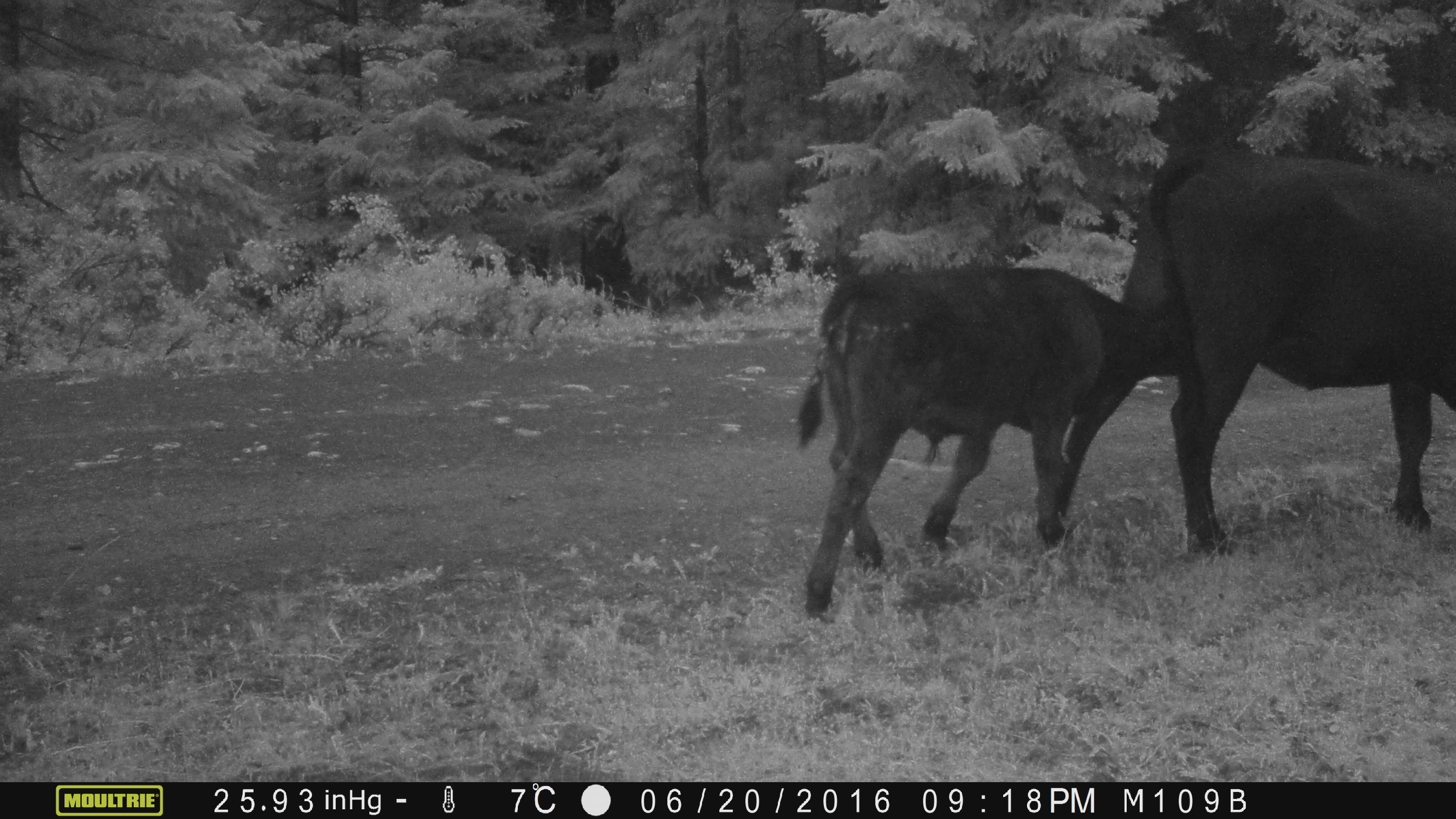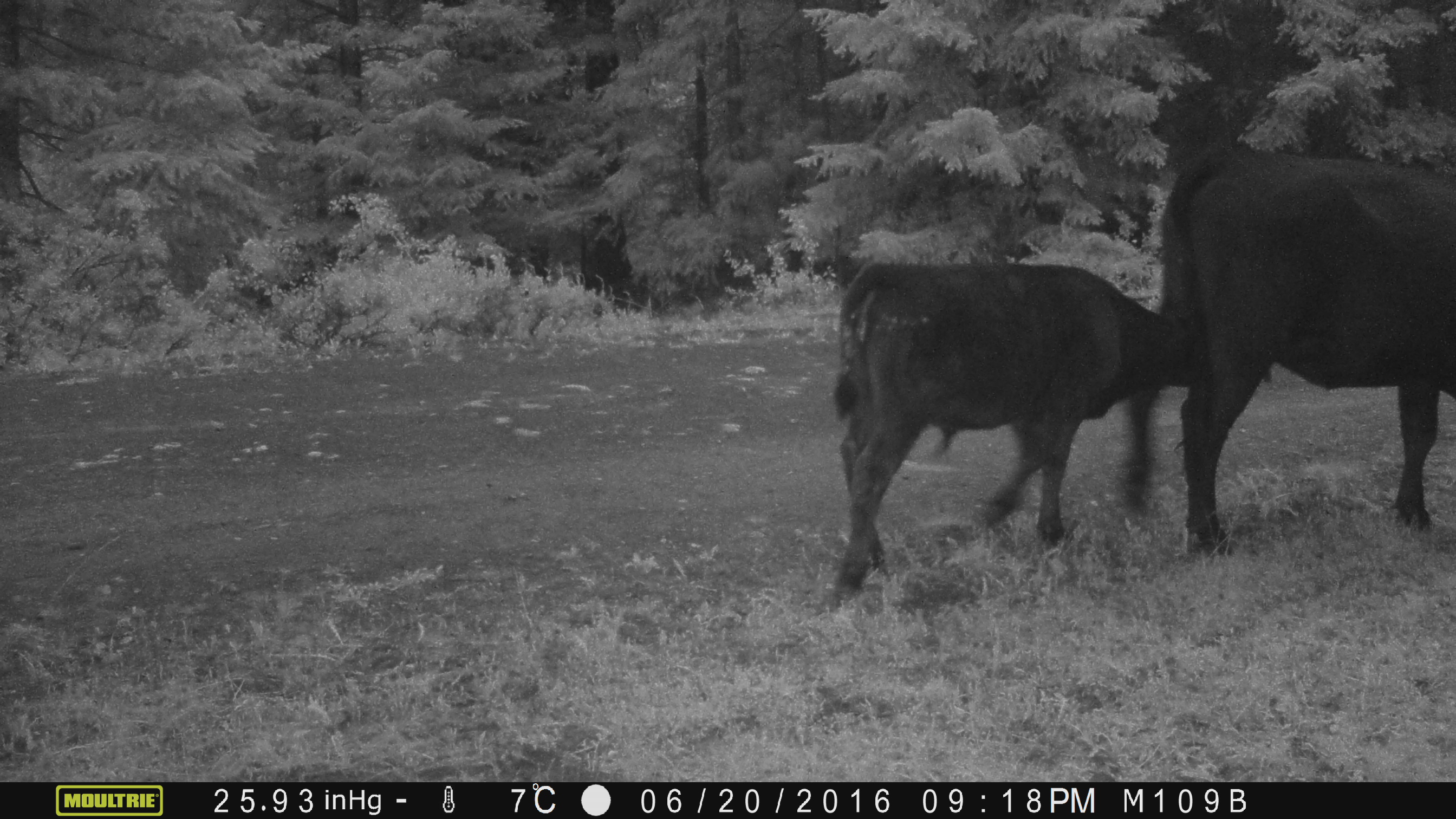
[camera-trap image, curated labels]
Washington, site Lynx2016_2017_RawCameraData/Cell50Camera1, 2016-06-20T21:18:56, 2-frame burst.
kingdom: Animalia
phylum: Chordata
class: Mammalia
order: Artiodactyla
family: Bovidae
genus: Bos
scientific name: Bos taurus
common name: domestic cattle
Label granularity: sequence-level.